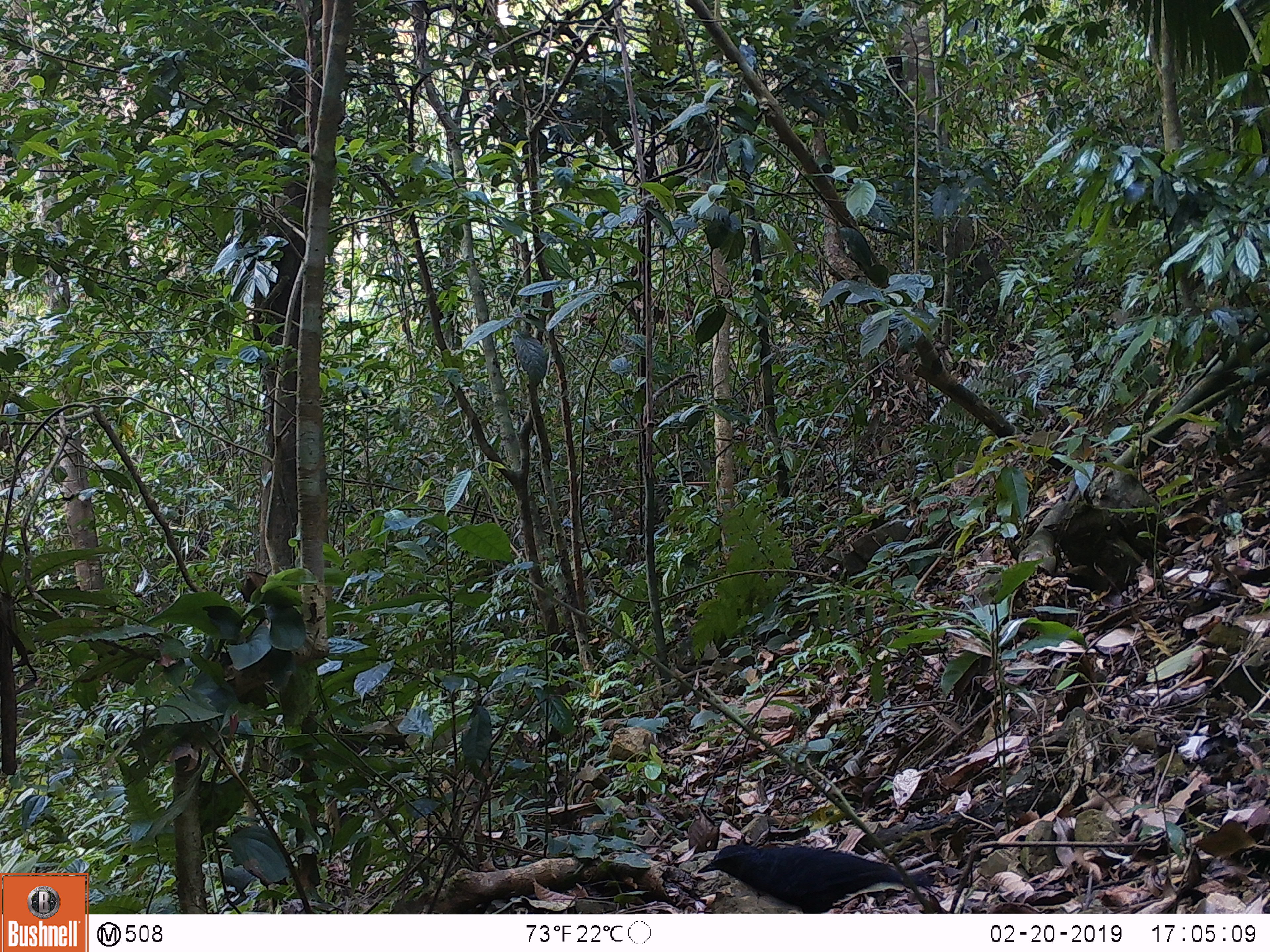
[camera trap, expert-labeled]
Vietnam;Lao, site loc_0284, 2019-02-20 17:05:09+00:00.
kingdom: Animalia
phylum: Chordata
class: Aves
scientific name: Aves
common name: bird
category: unidentified bird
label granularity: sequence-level